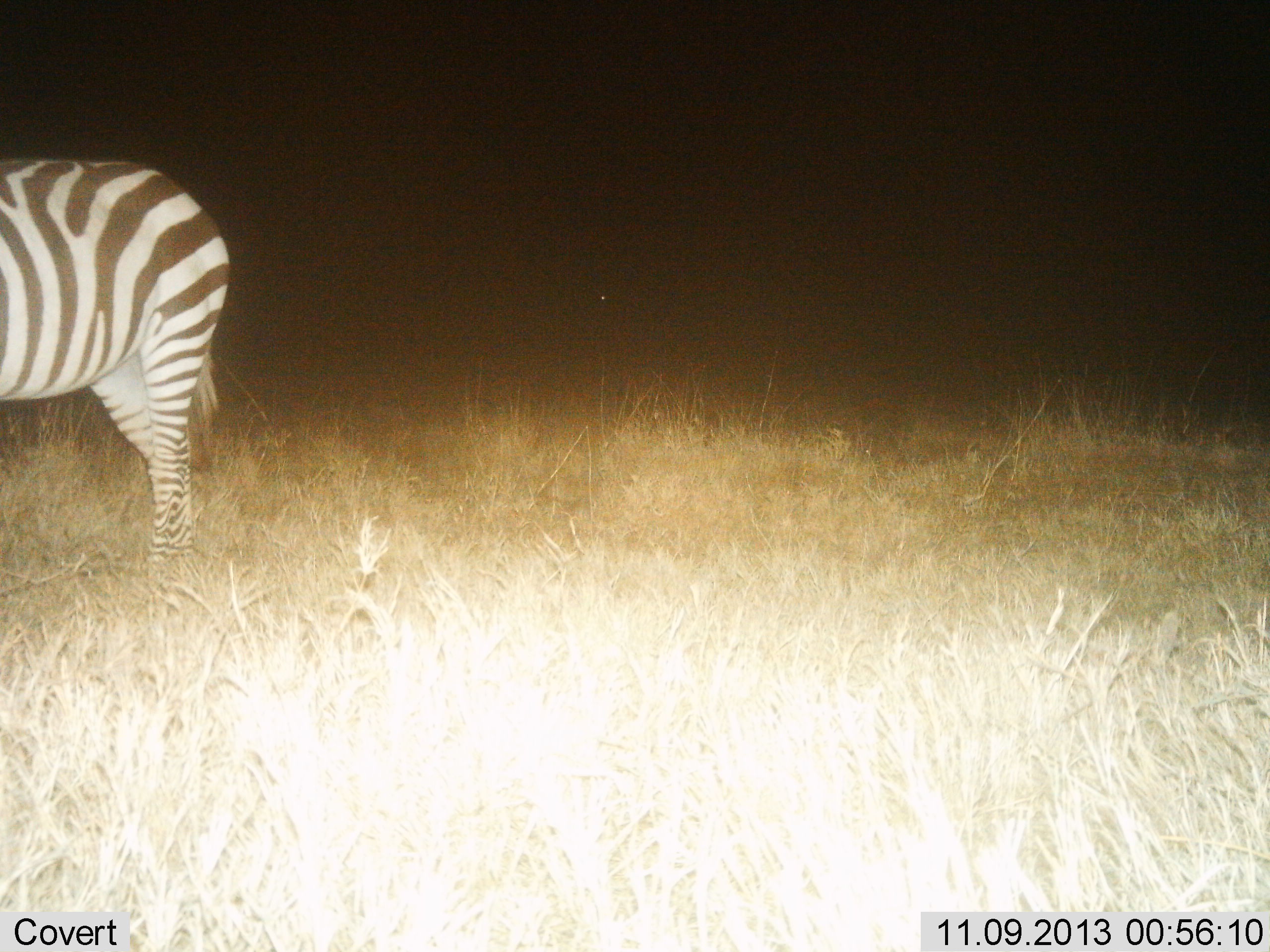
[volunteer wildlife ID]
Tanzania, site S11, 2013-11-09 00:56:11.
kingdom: Animalia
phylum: Chordata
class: Mammalia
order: Perissodactyla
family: Equidae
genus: Equus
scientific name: Equus quagga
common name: plains zebra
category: zebra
Zebra (plains zebra) (Equus quagga), count 1. Behavior (volunteer vote fractions): standing 84%, resting 0%, moving 16%, interacting 0%. Young present (vote fraction): 0%. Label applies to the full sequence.